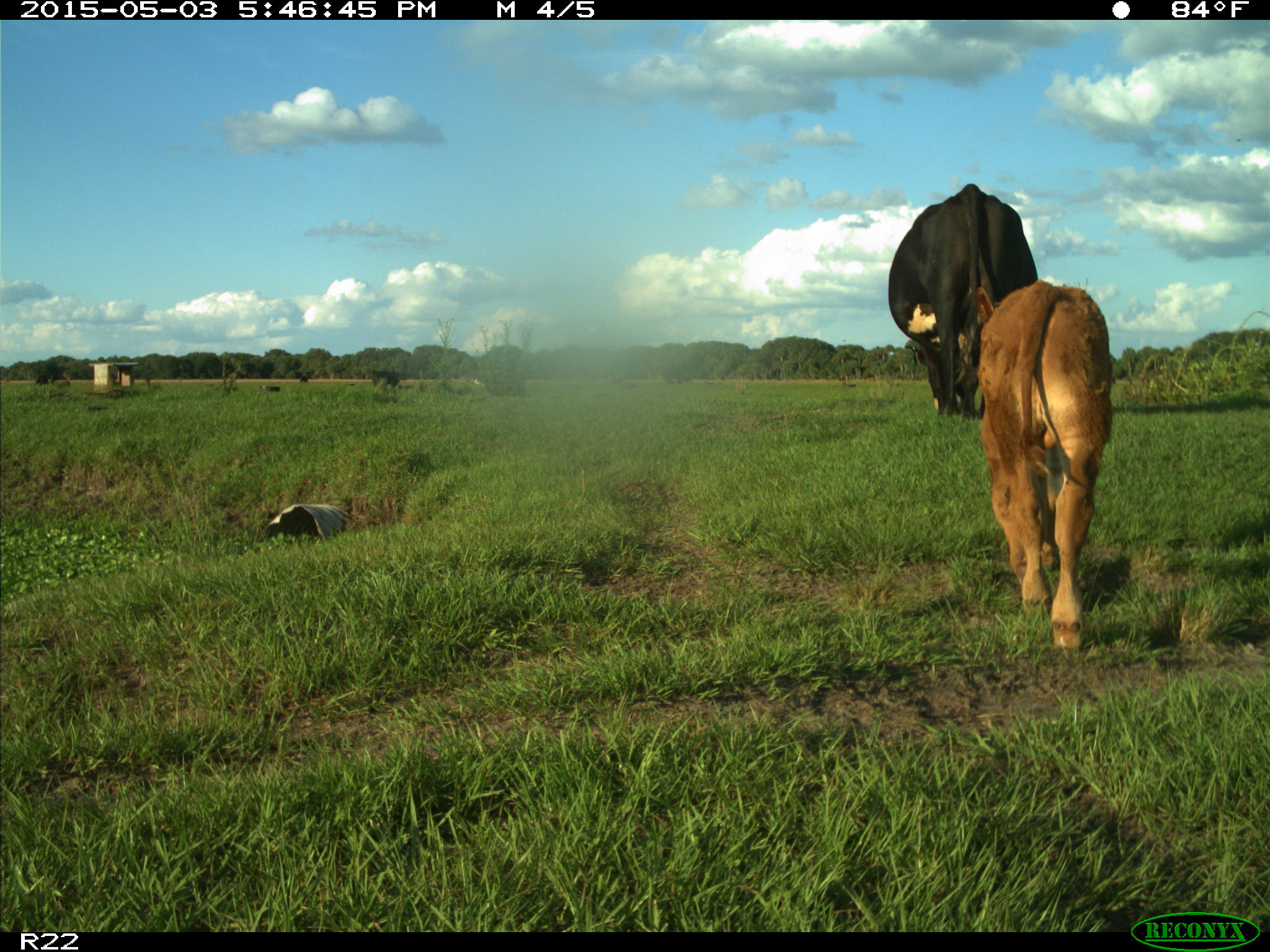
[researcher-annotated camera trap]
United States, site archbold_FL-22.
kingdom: Animalia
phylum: Chordata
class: Mammalia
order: Artiodactyla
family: Bovidae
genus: Bos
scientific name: Bos taurus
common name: domestic cow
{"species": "Bos taurus (domestic cow)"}